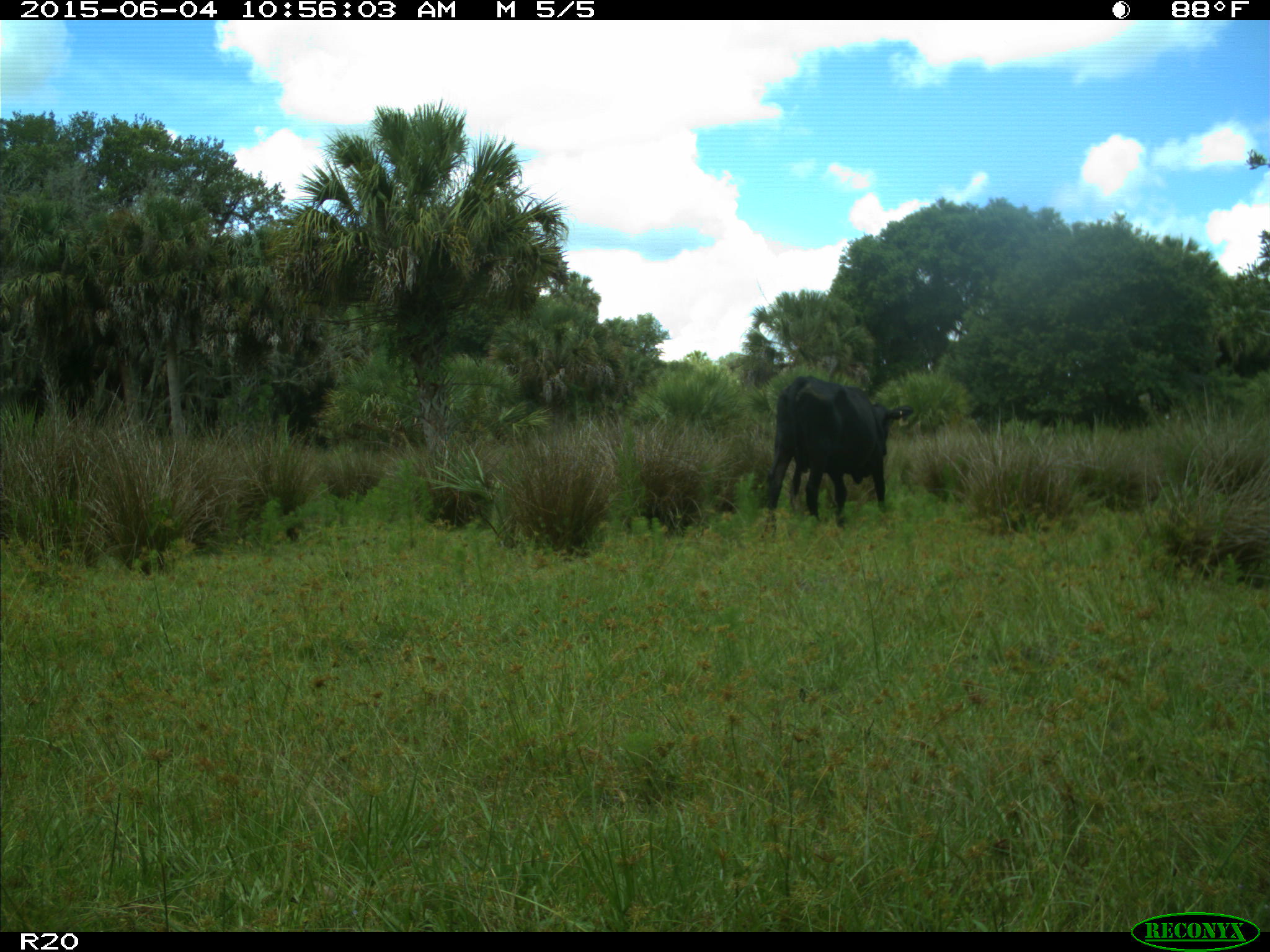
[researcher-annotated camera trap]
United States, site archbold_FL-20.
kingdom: Animalia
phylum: Chordata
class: Mammalia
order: Artiodactyla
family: Bovidae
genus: Bos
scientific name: Bos taurus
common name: domestic cow